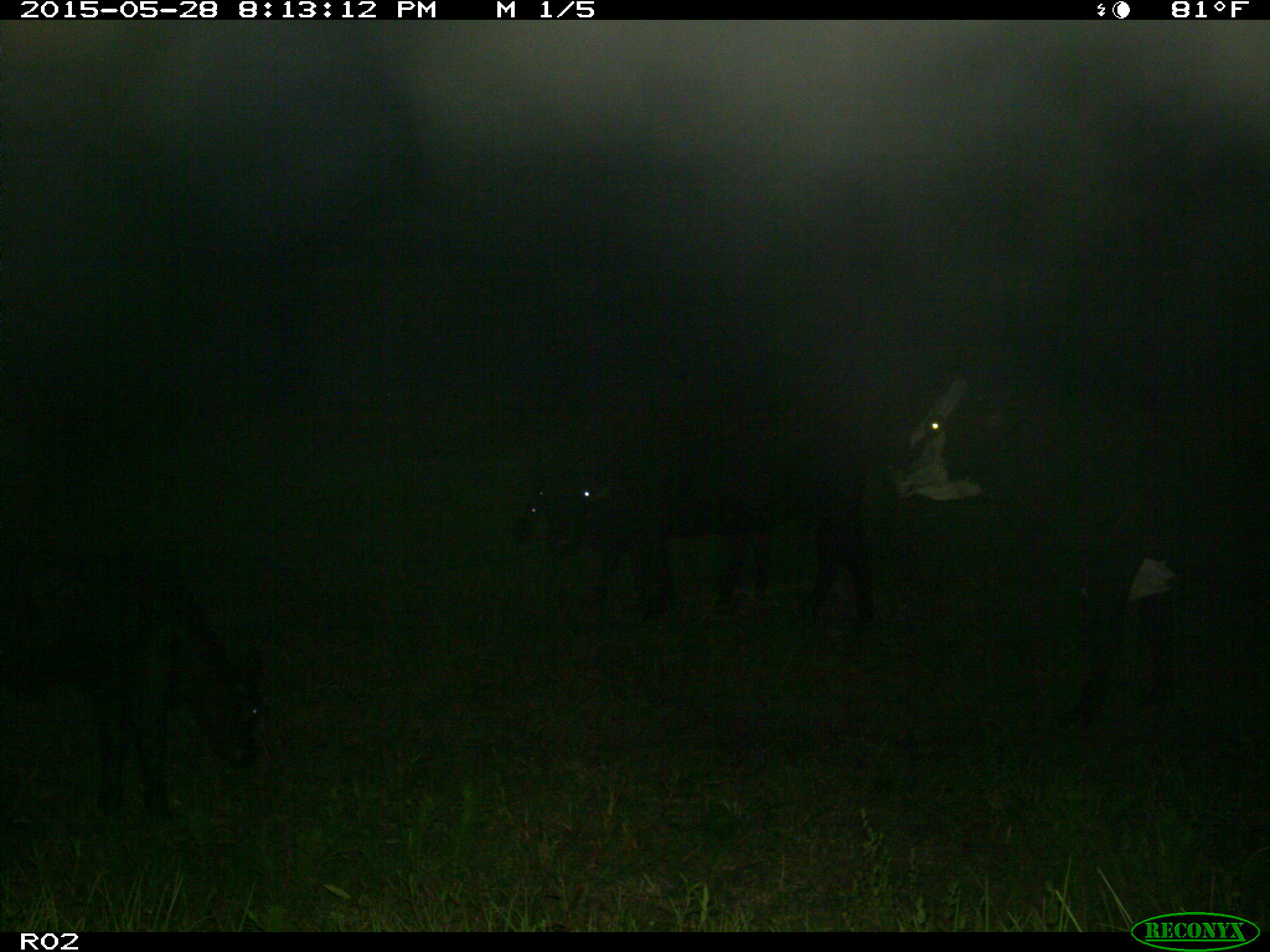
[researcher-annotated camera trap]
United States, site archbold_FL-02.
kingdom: Animalia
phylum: Chordata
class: Mammalia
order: Artiodactyla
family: Bovidae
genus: Bos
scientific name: Bos taurus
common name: domestic cow